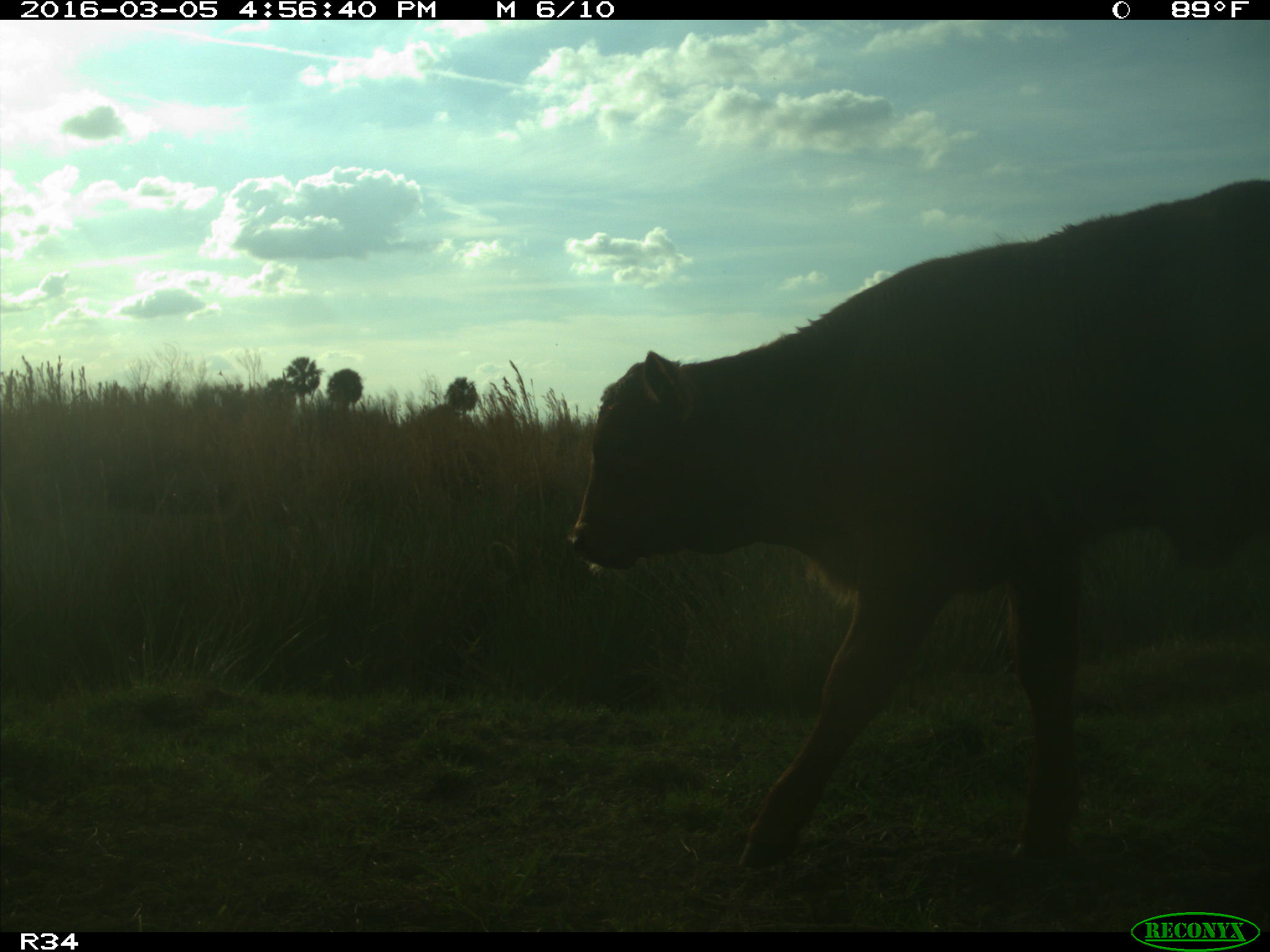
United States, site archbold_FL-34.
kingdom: Animalia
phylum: Chordata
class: Mammalia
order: Artiodactyla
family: Bovidae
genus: Bos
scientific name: Bos taurus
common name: domestic cow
Bos taurus (domestic cow).